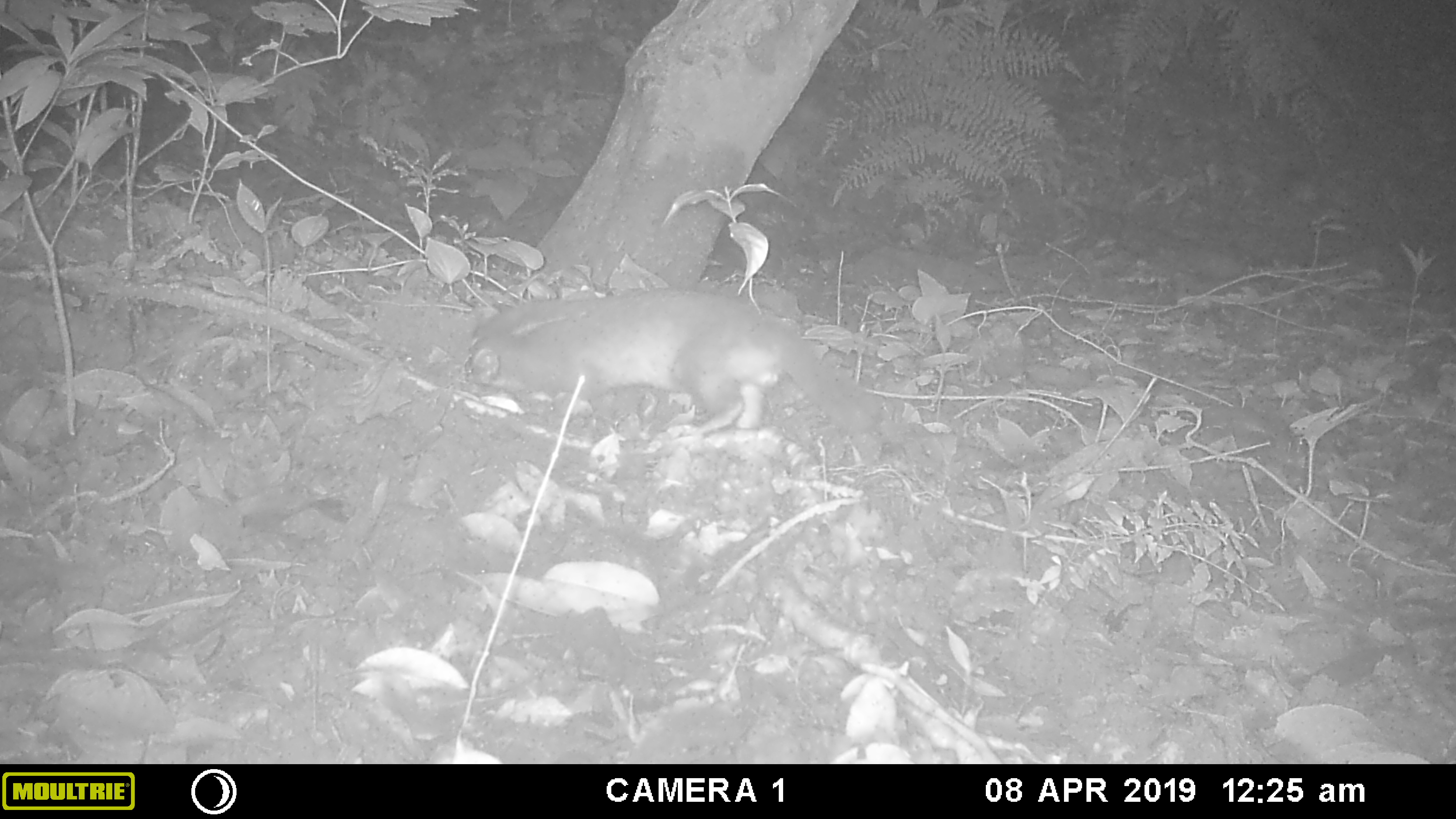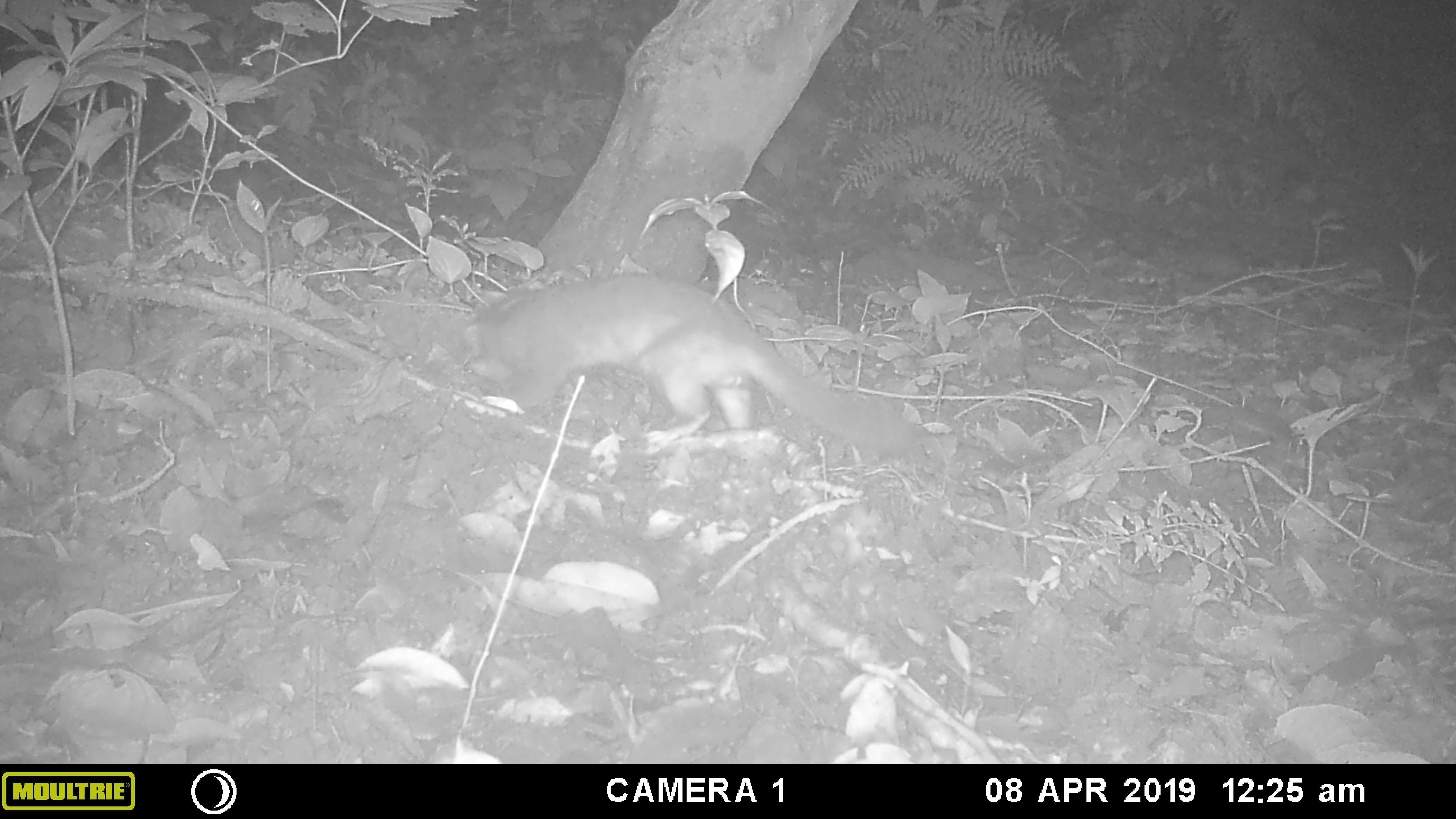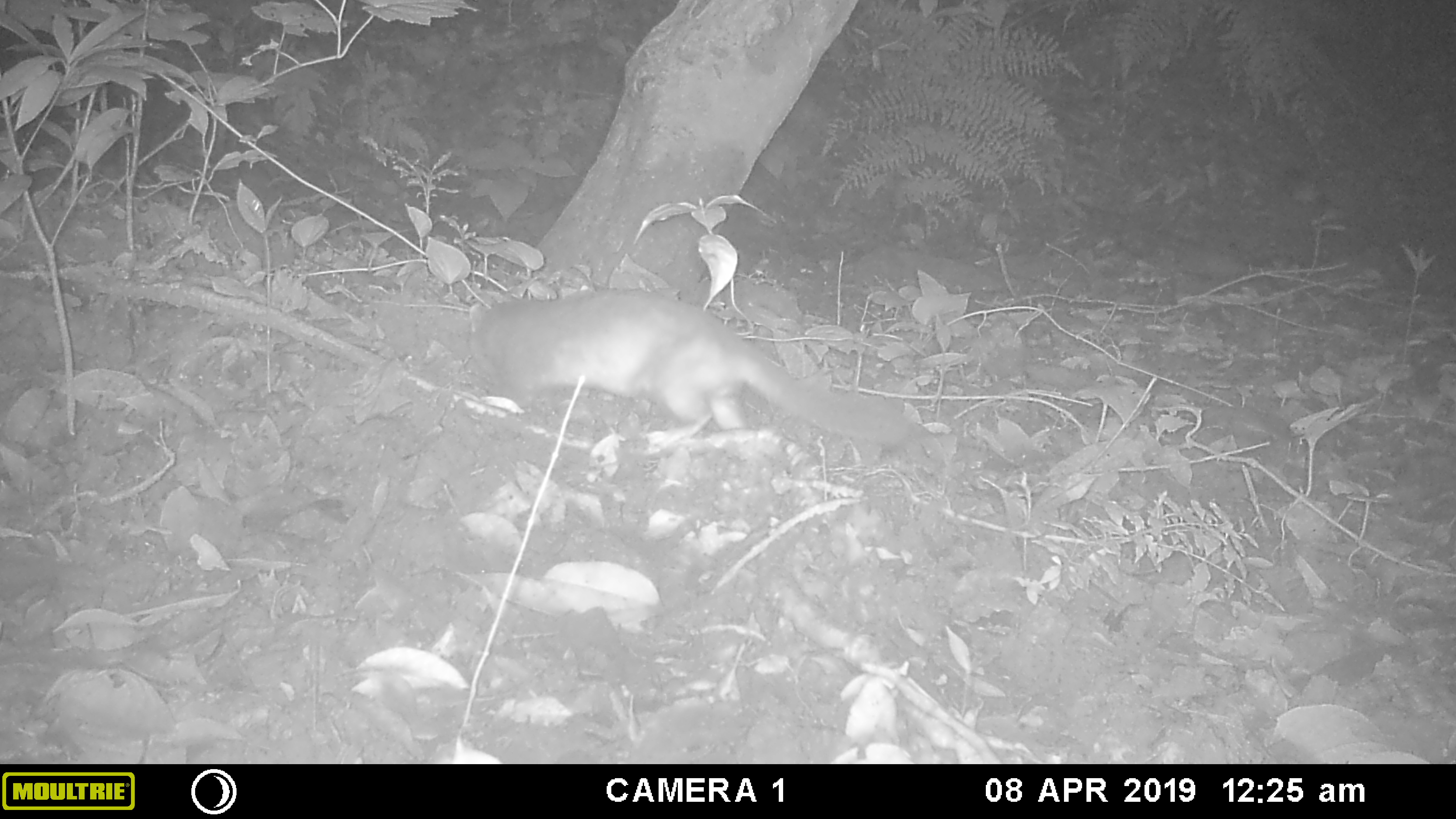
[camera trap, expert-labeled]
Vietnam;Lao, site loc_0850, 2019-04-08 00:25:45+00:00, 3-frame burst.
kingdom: Animalia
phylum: Chordata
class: Mammalia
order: Carnivora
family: Mustelidae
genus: Melogale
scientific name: Melogale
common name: ferret badger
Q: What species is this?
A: Ferret badger (Melogale).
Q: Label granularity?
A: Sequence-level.